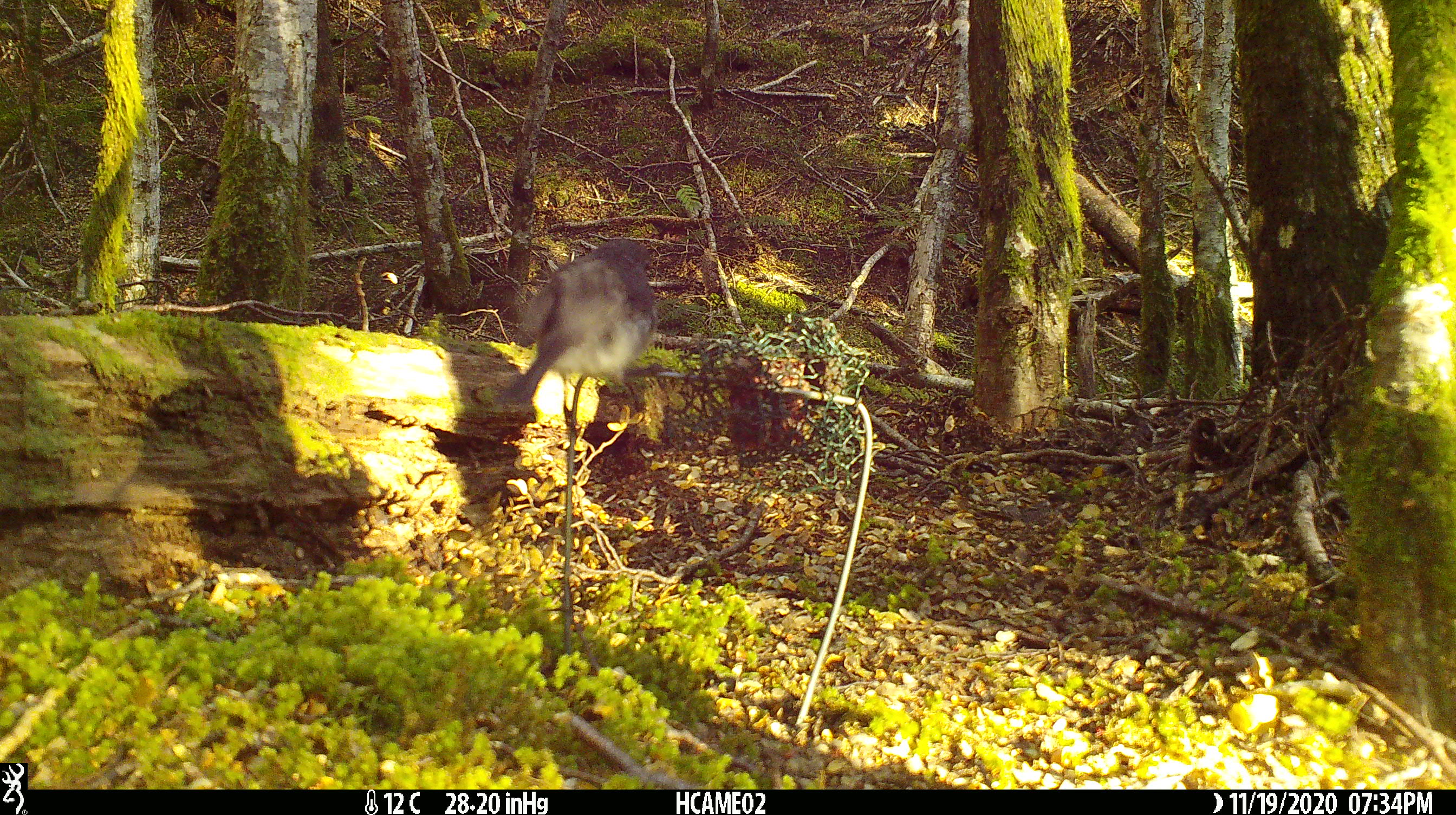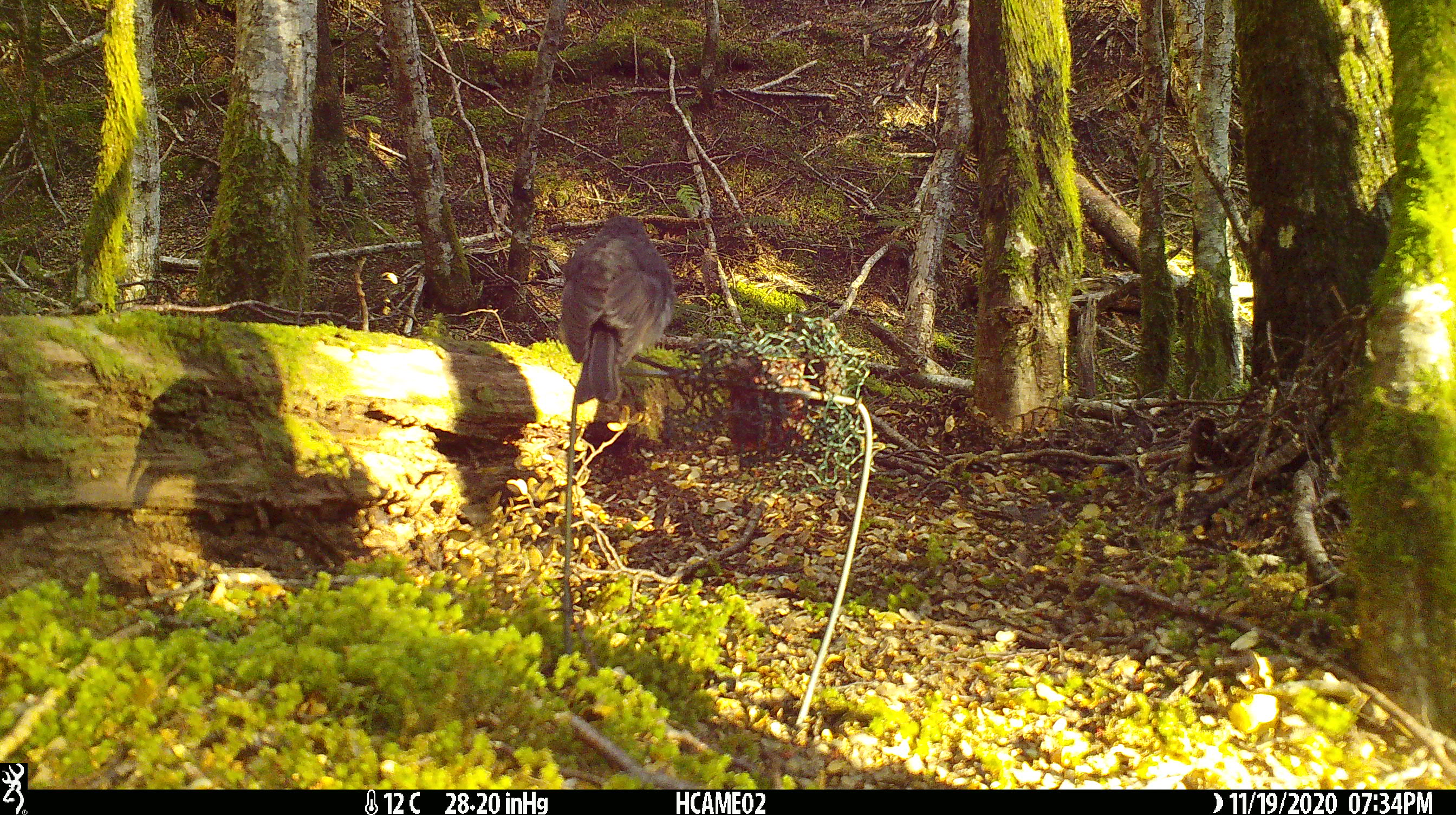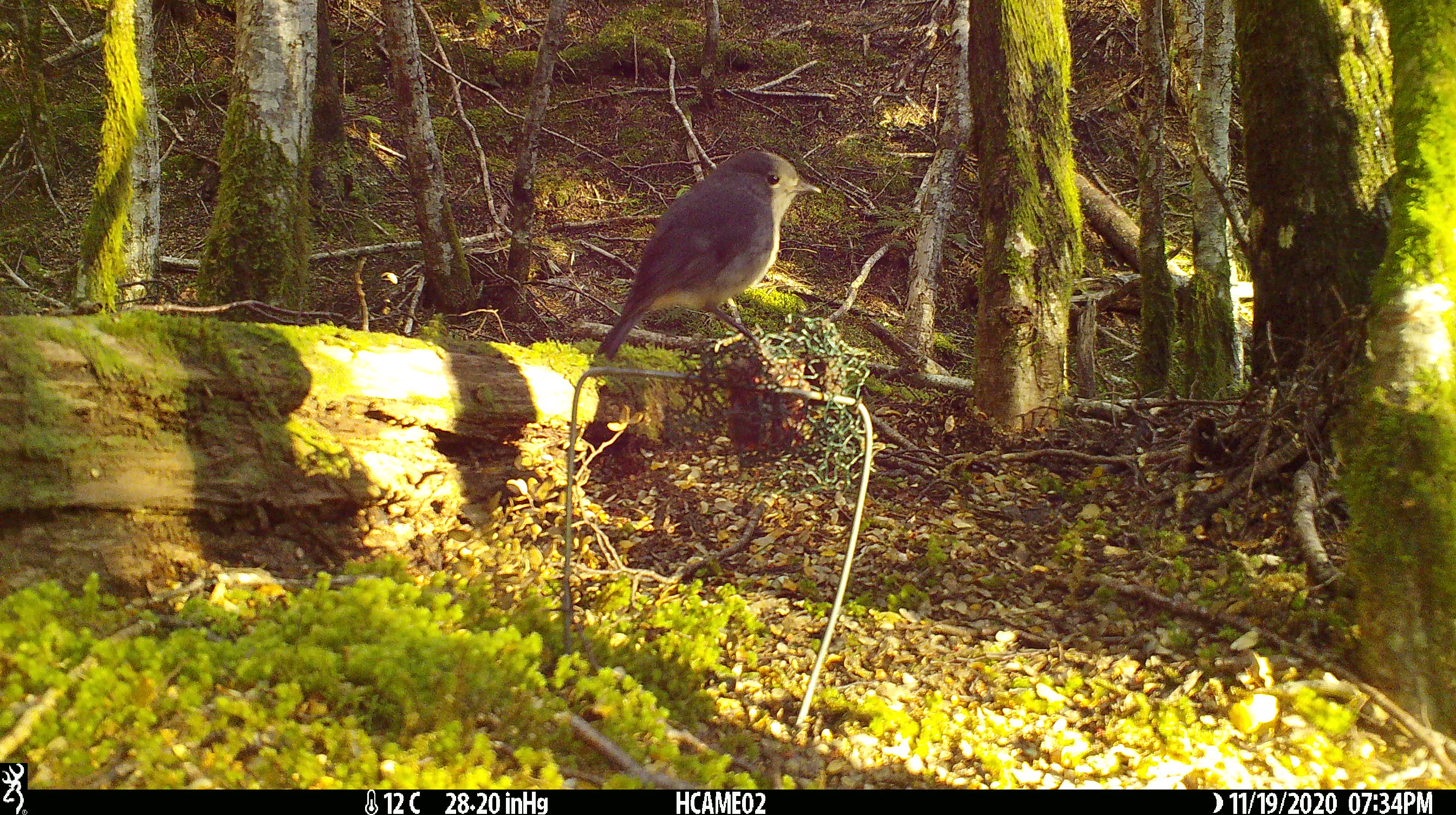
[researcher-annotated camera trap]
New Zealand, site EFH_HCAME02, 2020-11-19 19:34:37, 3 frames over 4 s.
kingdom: Animalia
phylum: Chordata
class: Aves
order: Passeriformes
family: Petroicidae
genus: Petroica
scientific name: Petroica australis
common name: new zealand robin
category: robin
Robin (new zealand robin) (Petroica australis).